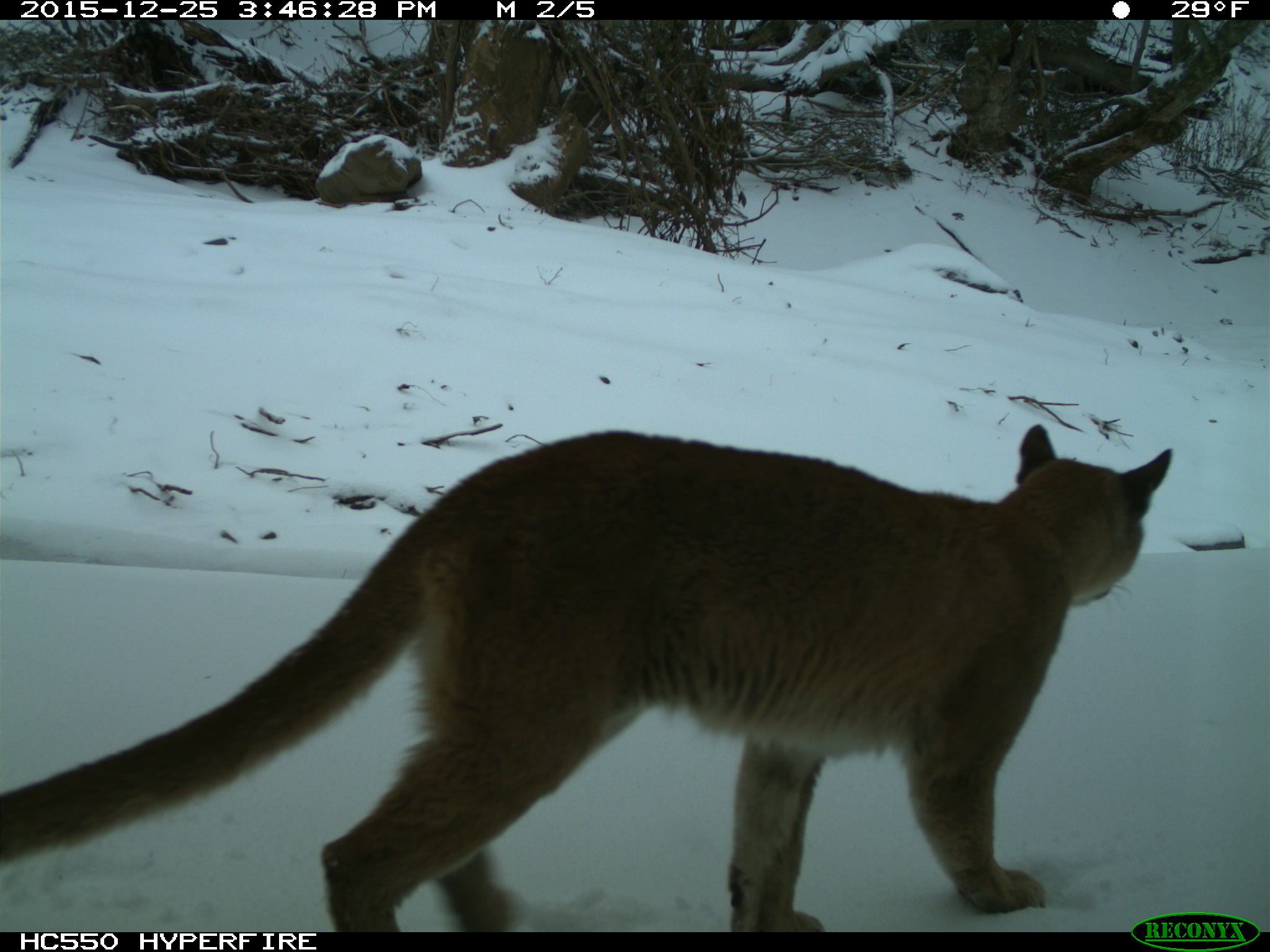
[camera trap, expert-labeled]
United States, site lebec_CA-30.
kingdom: Animalia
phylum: Chordata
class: Mammalia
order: Carnivora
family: Felidae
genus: Puma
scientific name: Puma concolor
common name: mountain lion